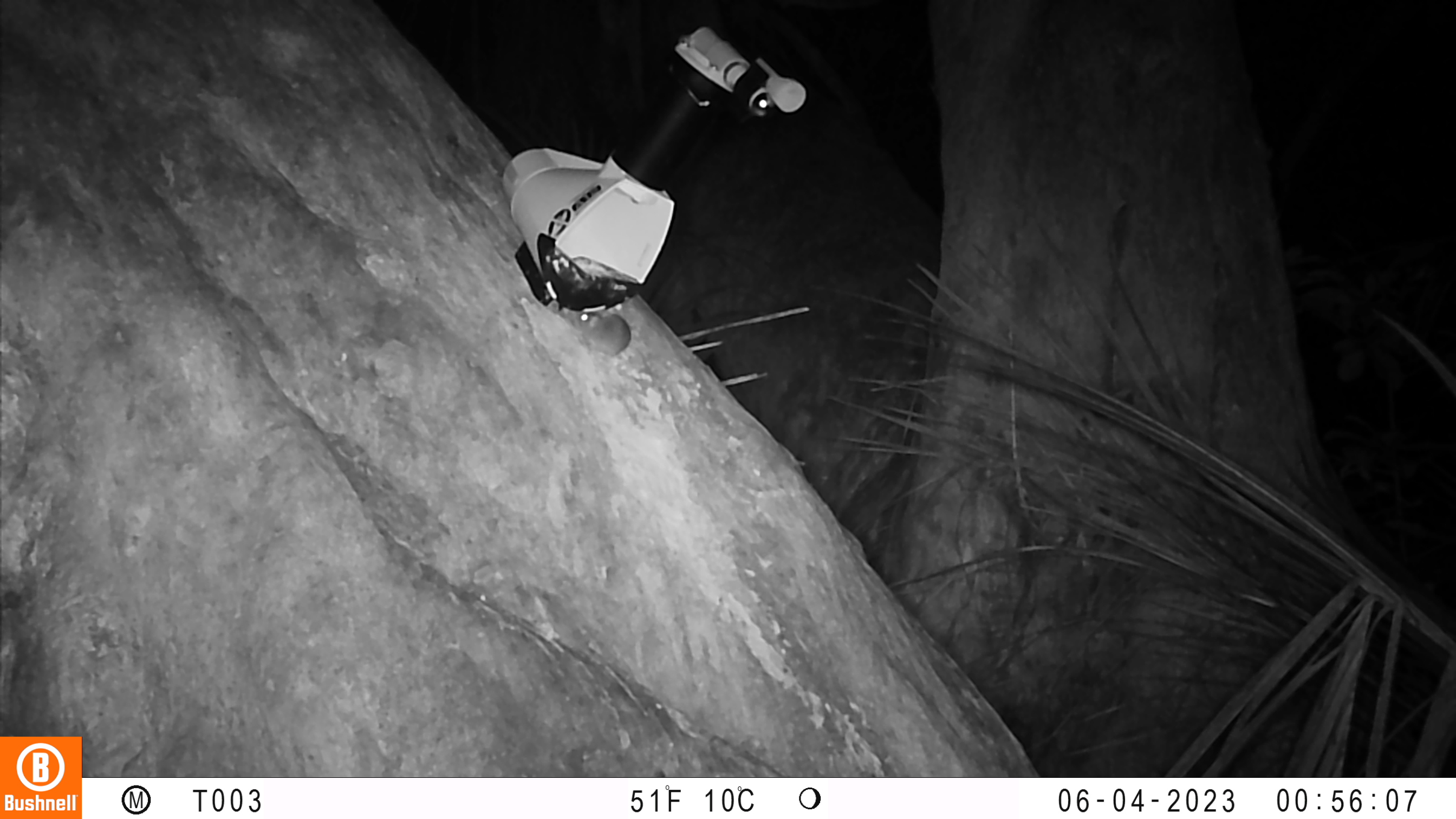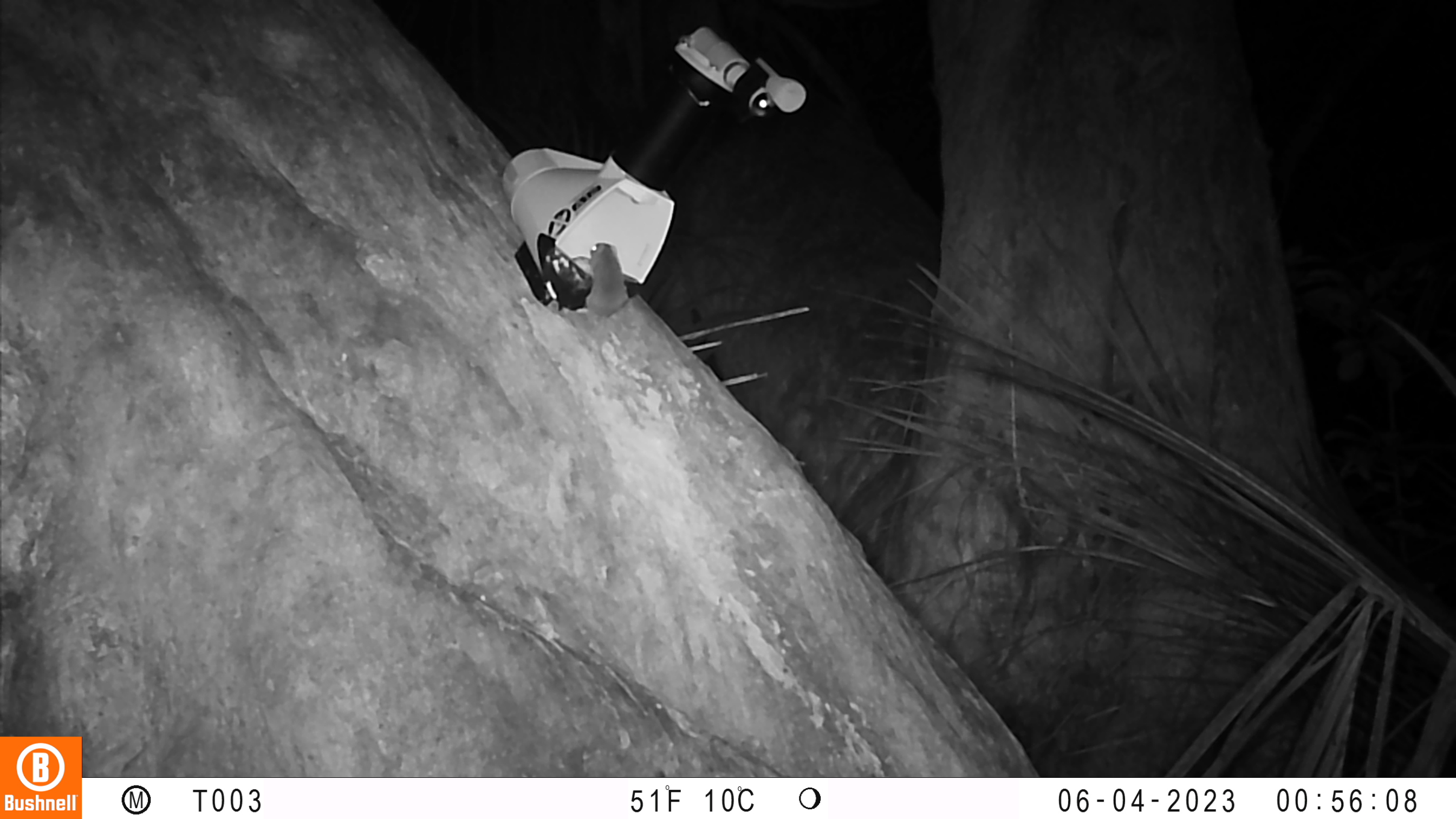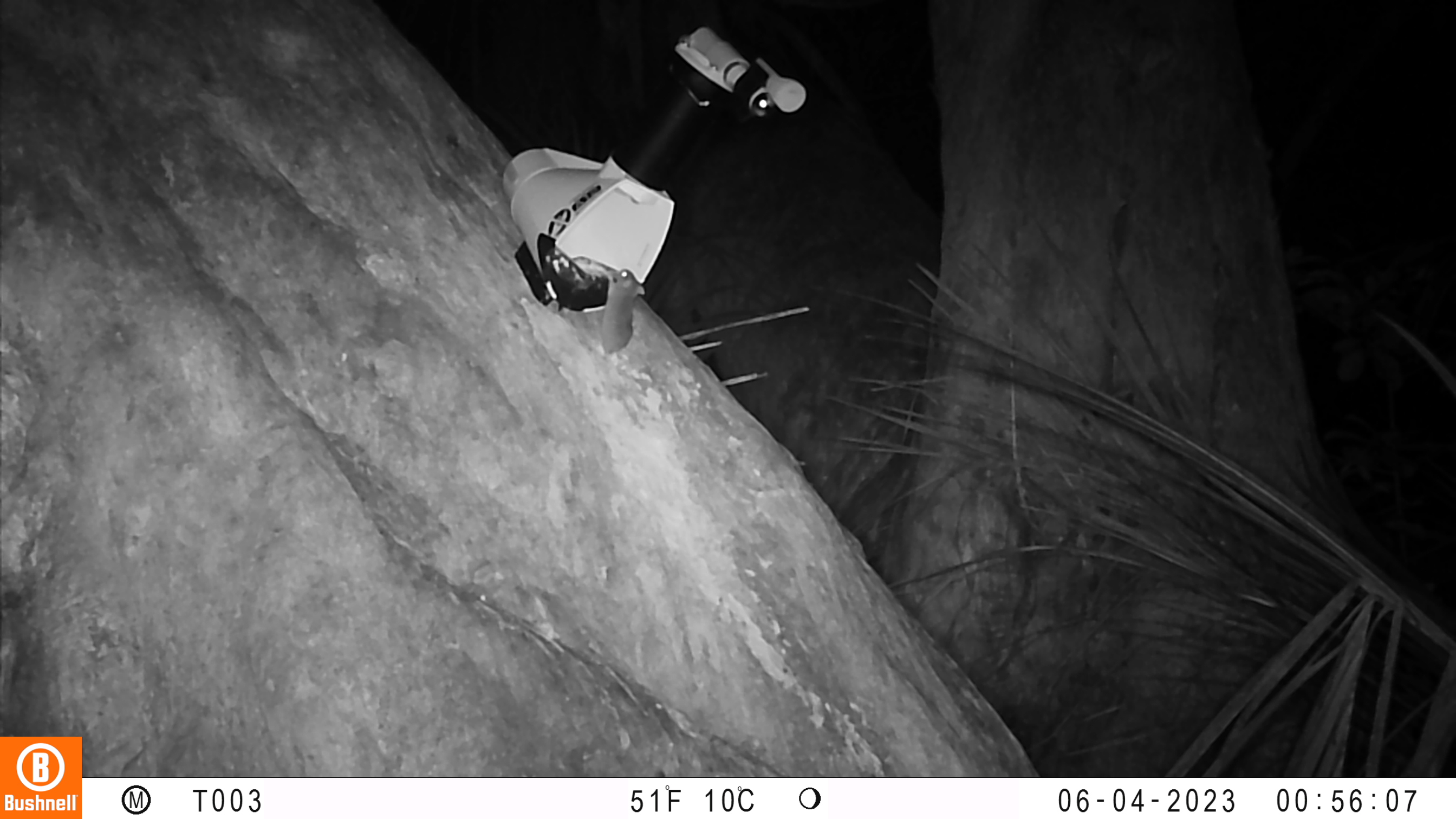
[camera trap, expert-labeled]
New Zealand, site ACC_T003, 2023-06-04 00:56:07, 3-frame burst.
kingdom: Animalia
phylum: Chordata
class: Mammalia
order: Rodentia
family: Muridae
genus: Mus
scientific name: Mus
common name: mouse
Mouse (Mus).